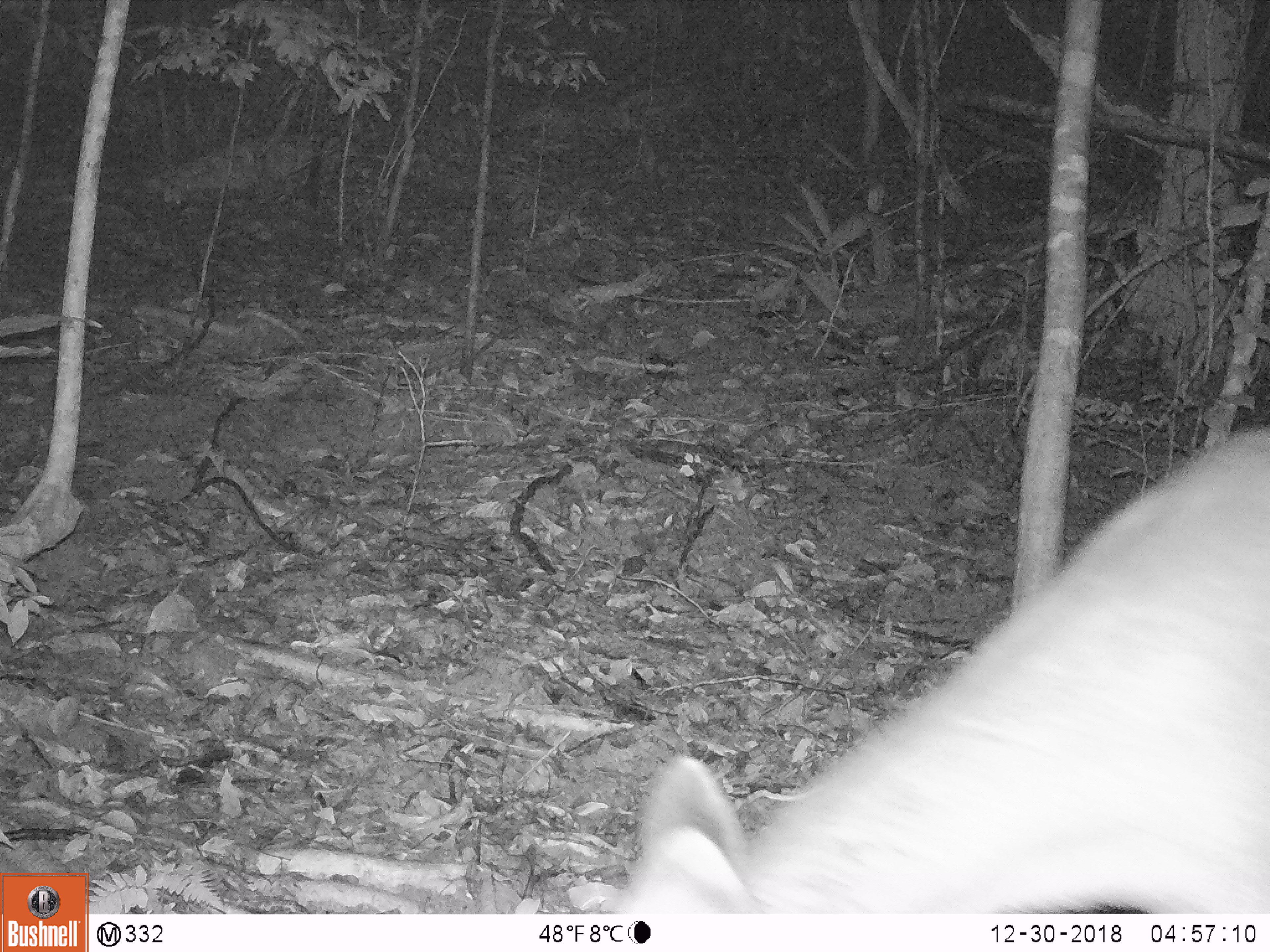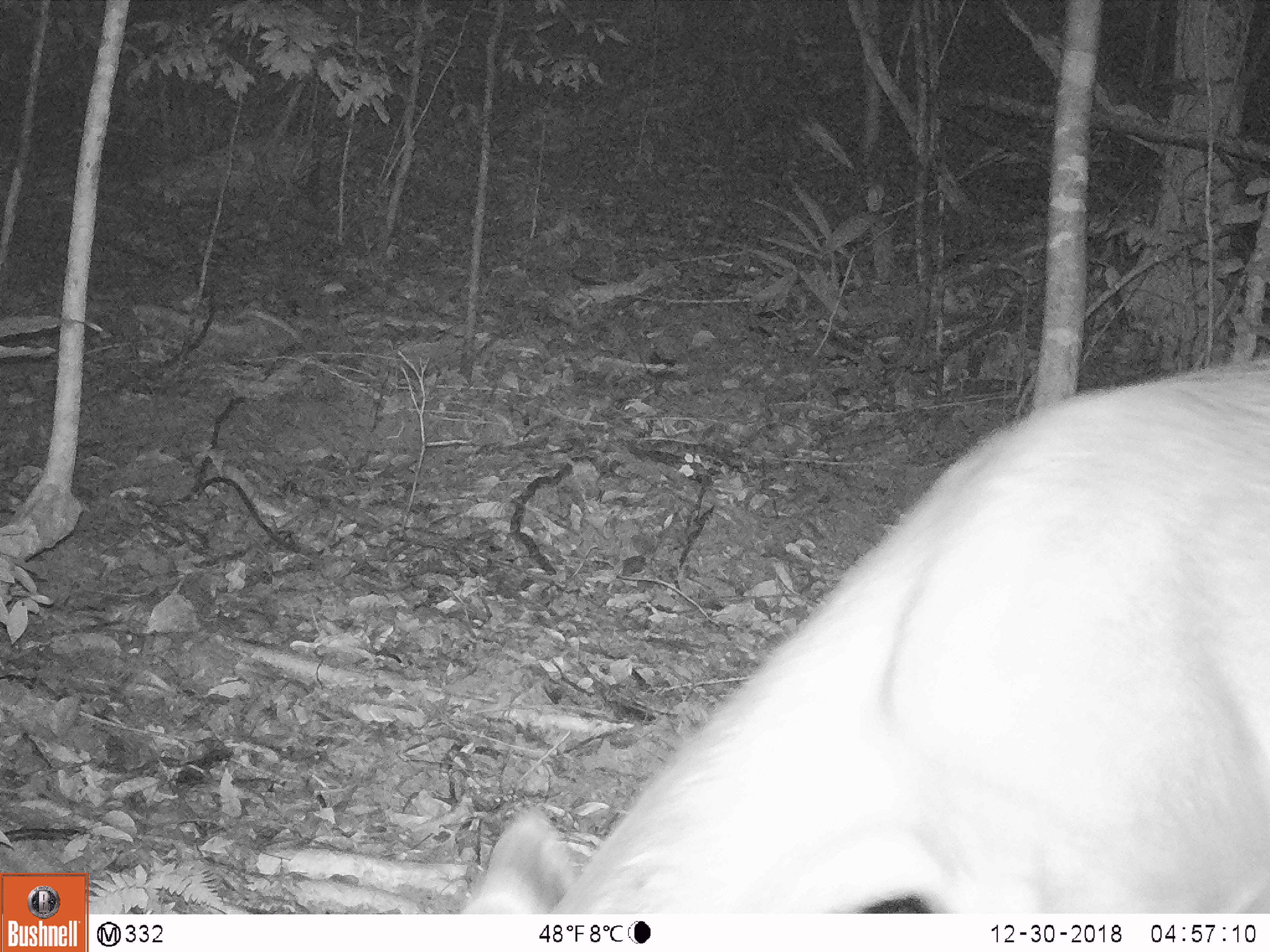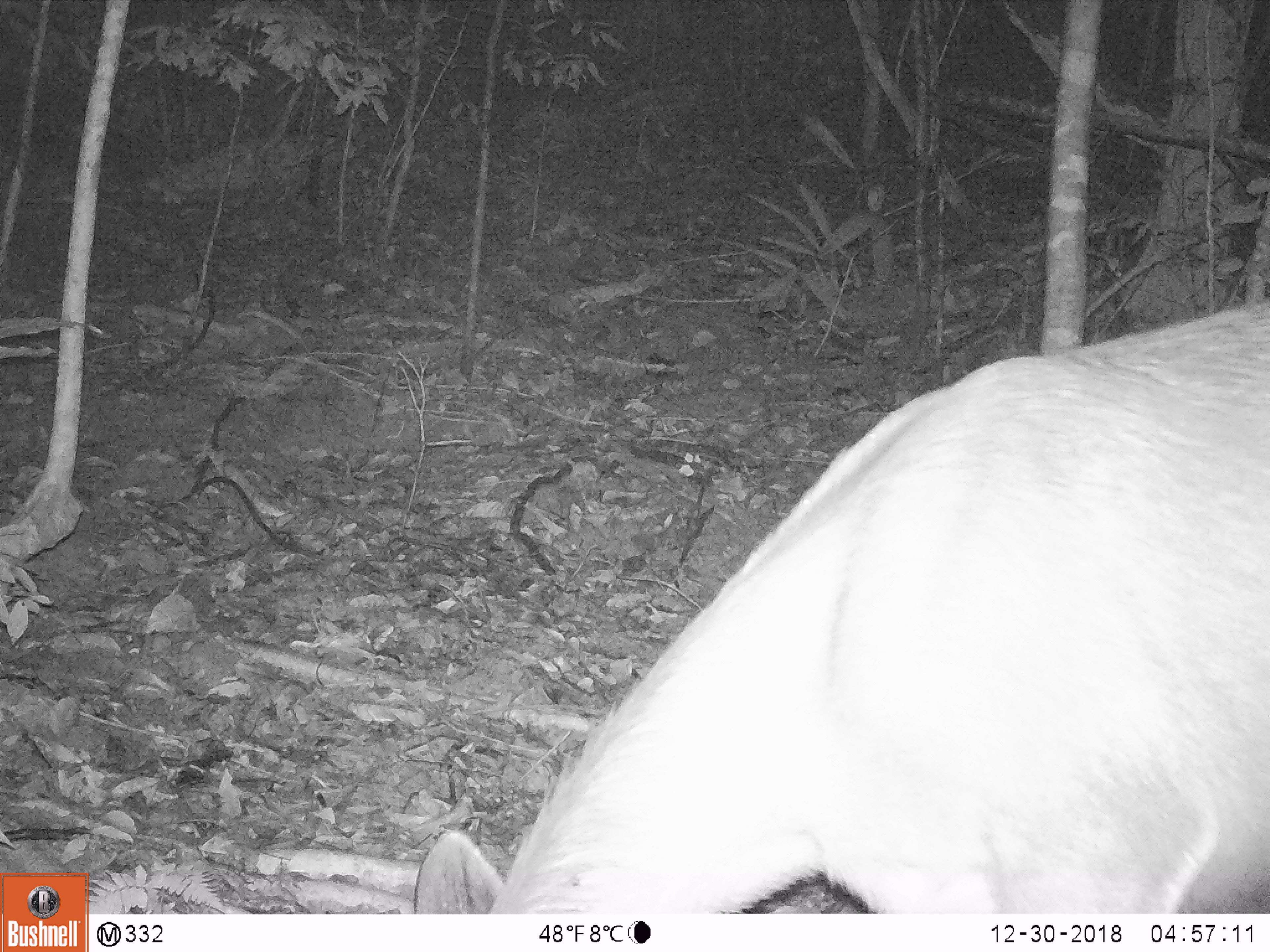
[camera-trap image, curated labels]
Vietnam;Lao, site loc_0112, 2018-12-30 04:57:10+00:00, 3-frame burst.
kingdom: Animalia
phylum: Chordata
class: Mammalia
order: Artiodactyla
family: Cervidae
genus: Rusa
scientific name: Rusa unicolor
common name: sambar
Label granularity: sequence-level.